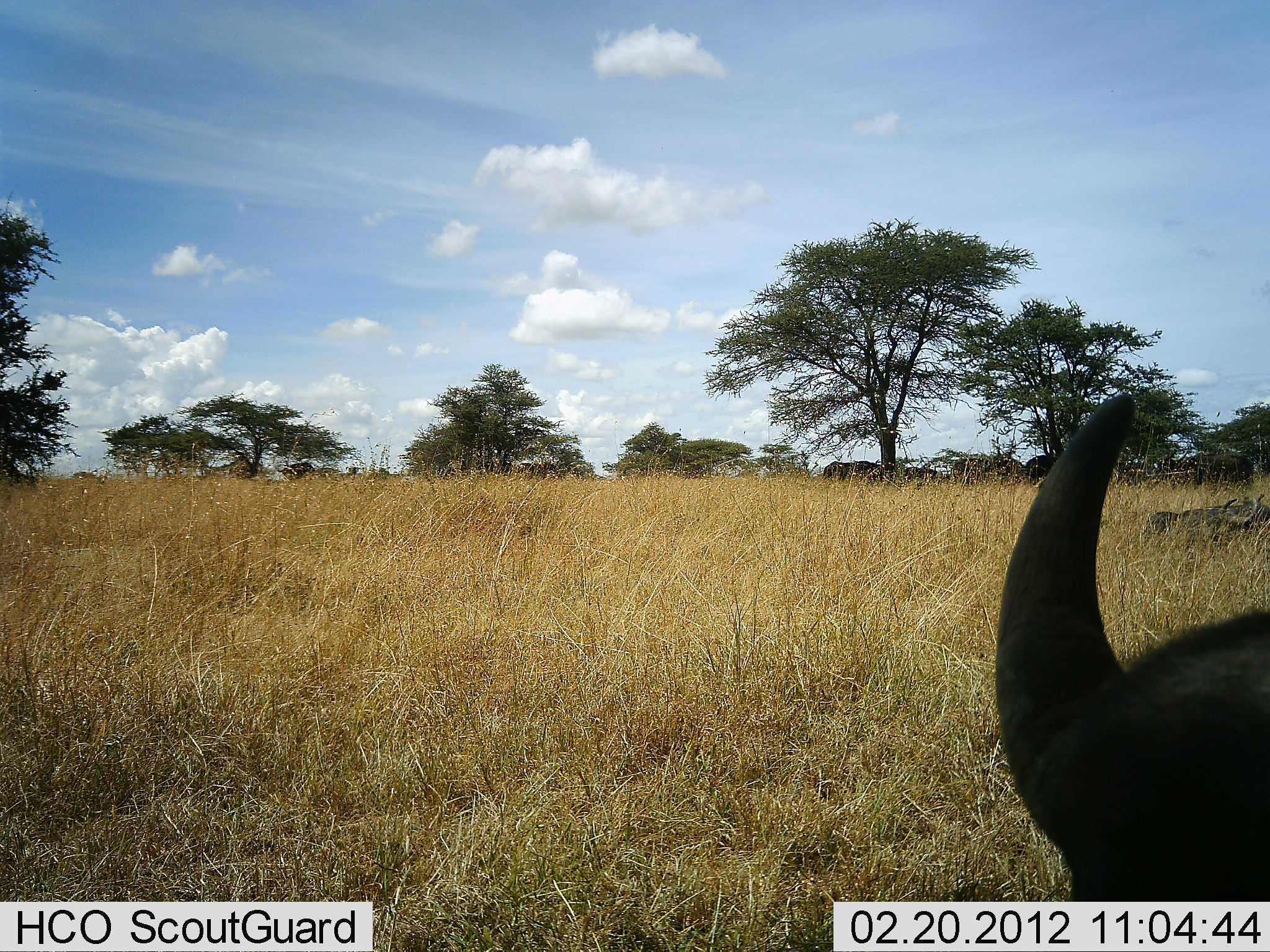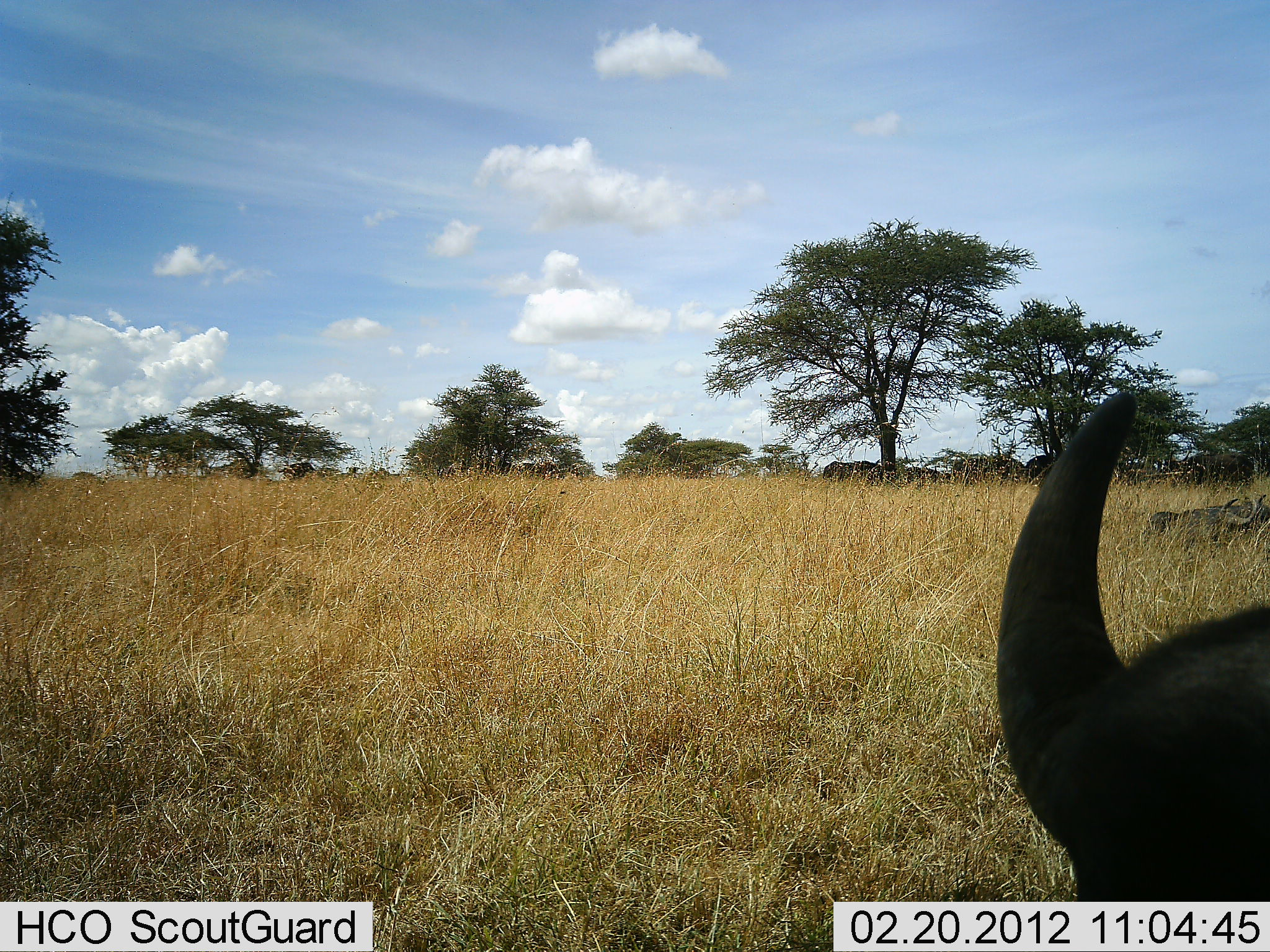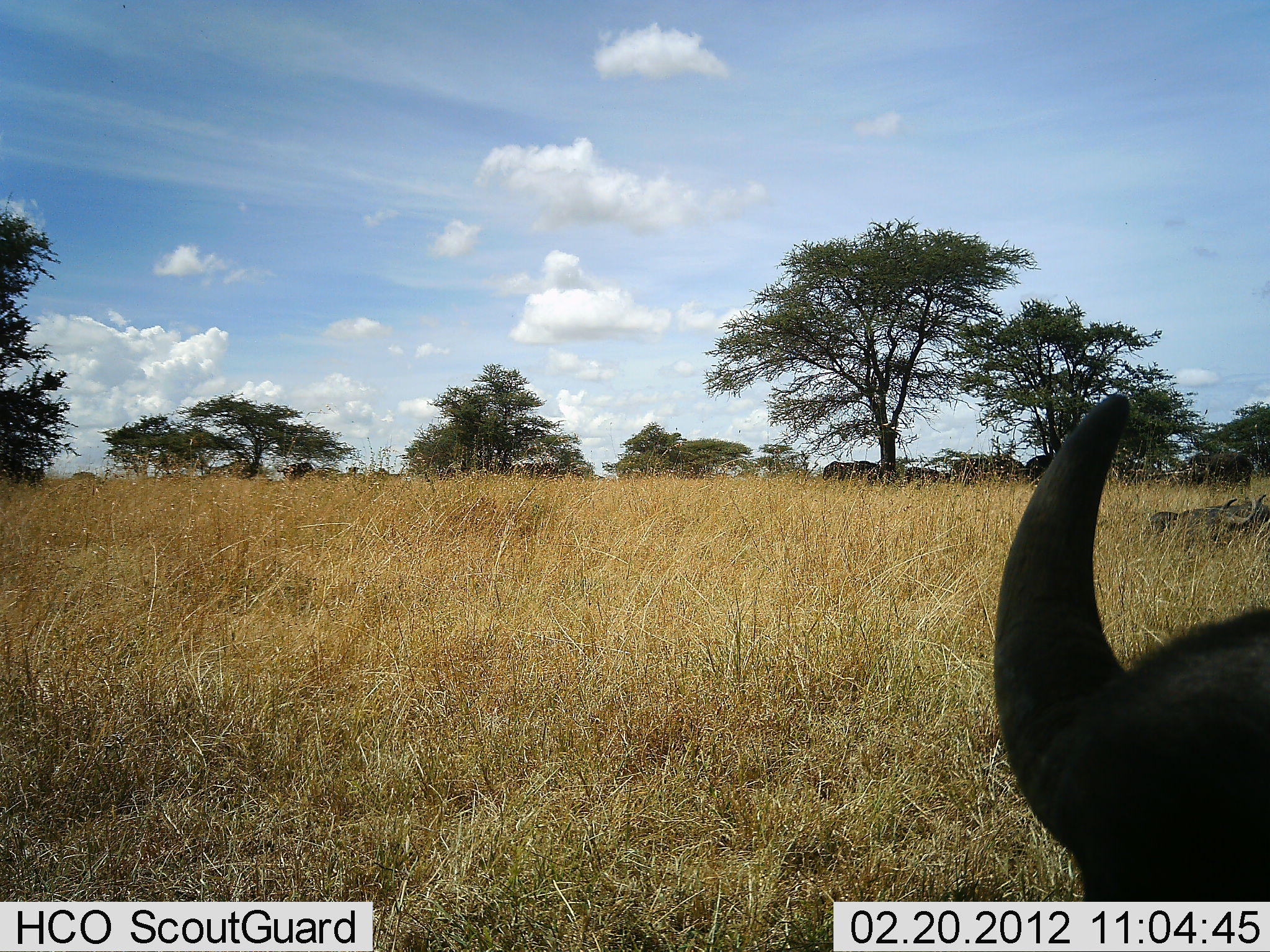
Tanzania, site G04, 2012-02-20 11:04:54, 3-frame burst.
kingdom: Animalia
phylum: Chordata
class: Mammalia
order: Artiodactyla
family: Bovidae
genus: Syncerus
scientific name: Syncerus caffer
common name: cape buffalo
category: buffalo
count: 4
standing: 36%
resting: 71%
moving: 14%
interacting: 0%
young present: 0%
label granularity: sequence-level